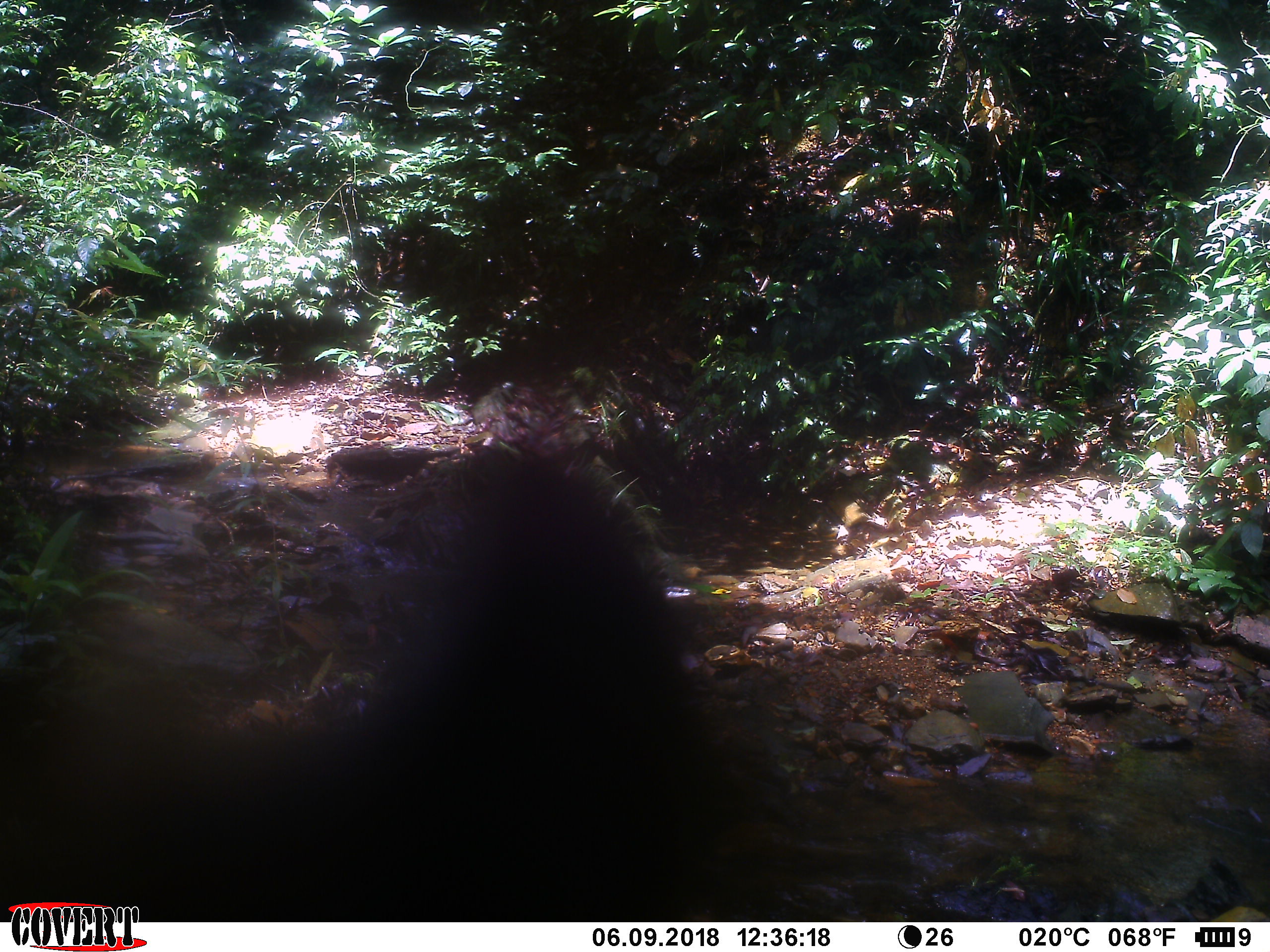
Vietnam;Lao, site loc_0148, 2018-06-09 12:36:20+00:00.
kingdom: Animalia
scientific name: Animalia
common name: animal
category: unidentified animal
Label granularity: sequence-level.